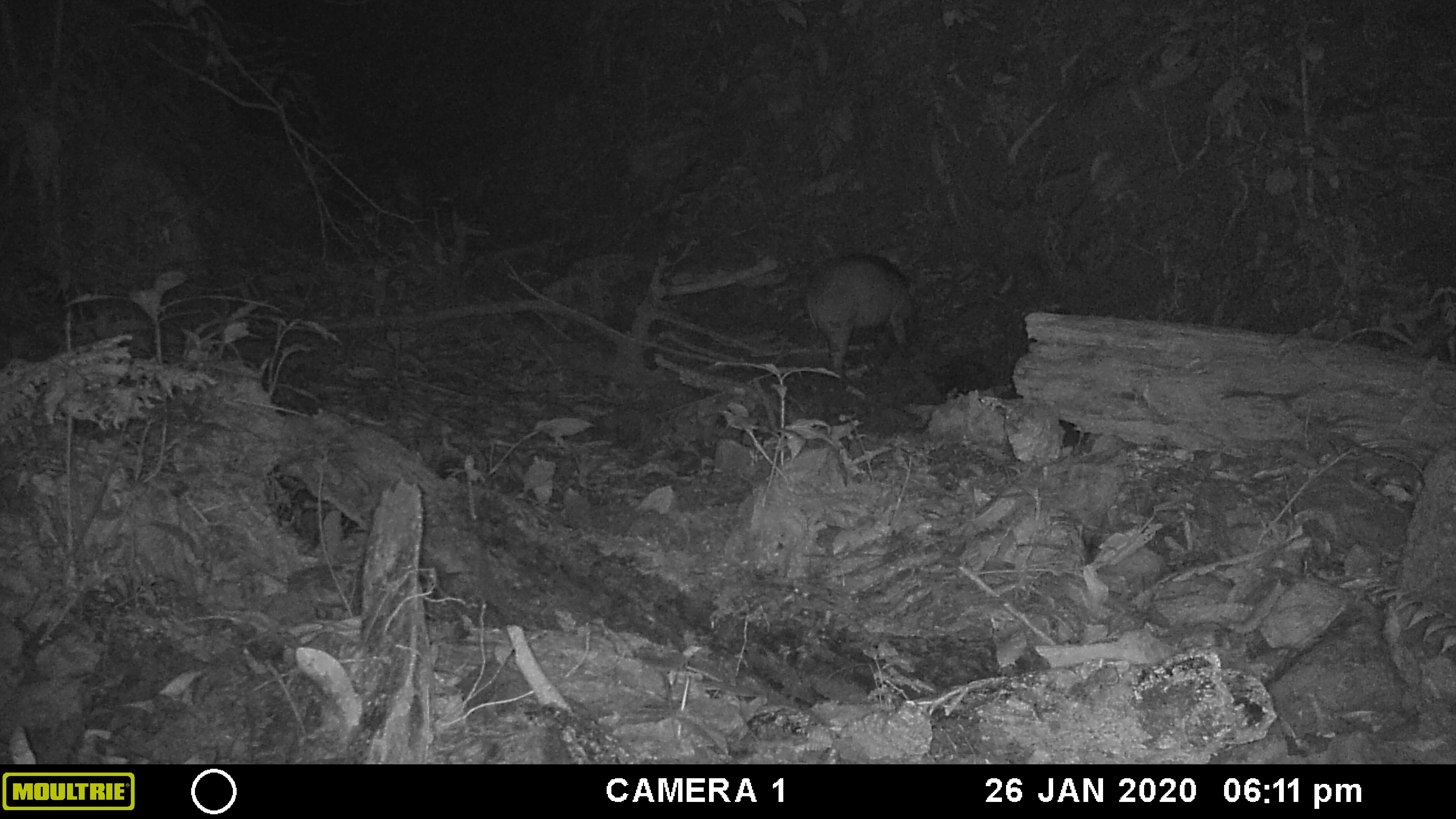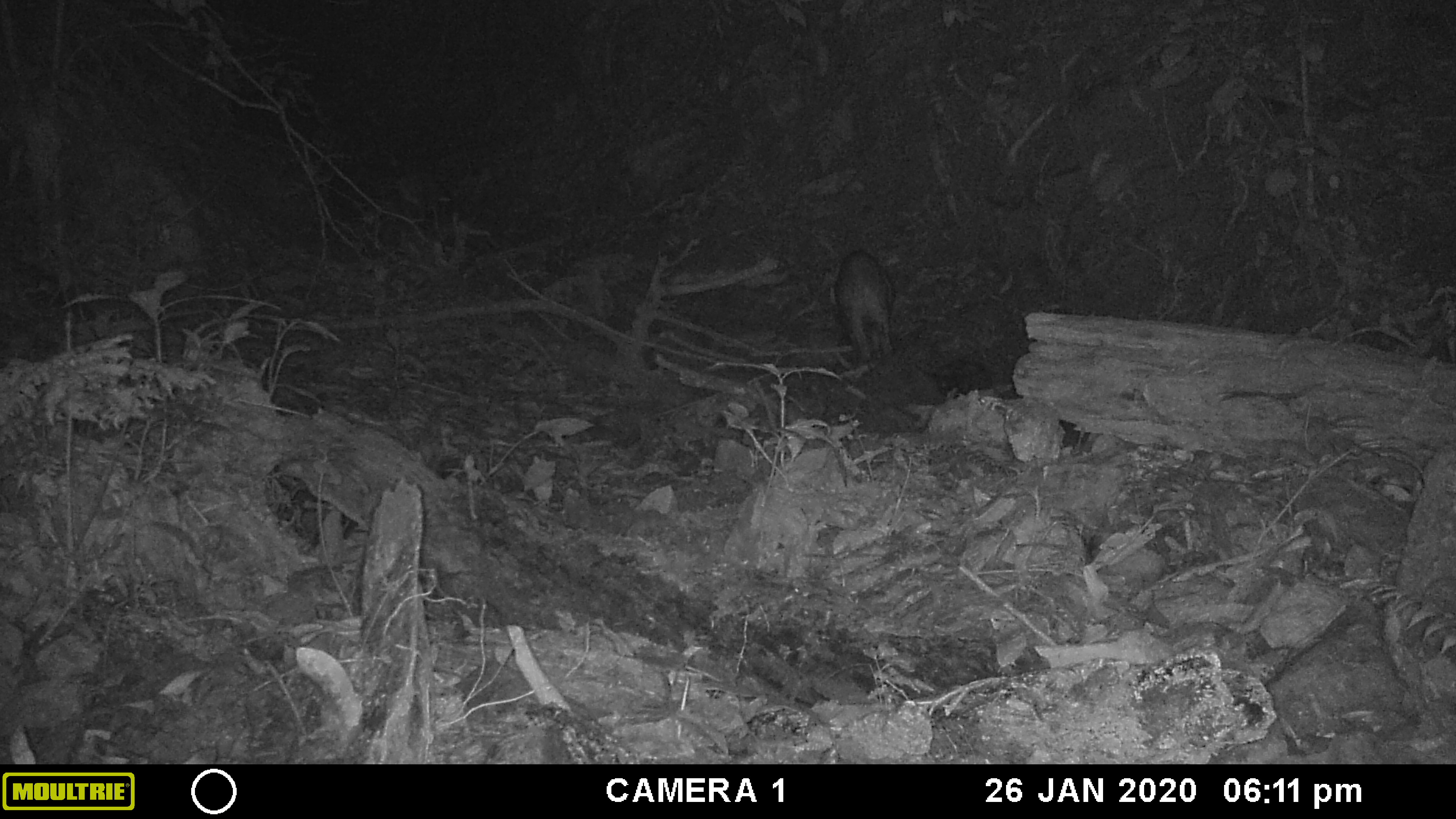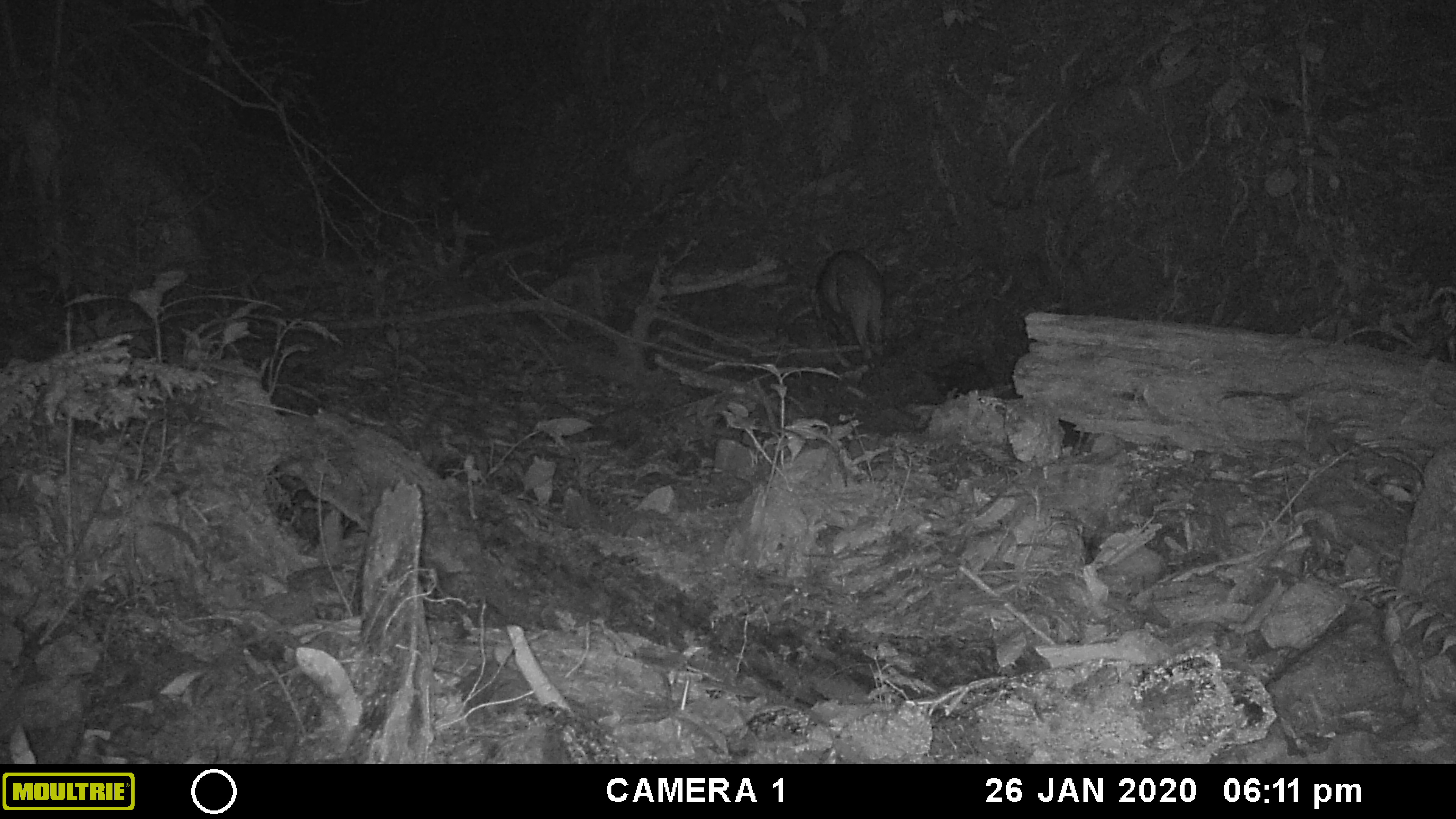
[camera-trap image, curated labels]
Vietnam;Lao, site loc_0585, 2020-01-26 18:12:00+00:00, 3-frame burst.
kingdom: Animalia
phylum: Chordata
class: Mammalia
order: Artiodactyla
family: Suidae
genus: Sus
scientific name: Sus scrofa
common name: eurasian wild pig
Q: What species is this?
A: Eurasian wild pig (Sus scrofa).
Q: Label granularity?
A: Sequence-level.